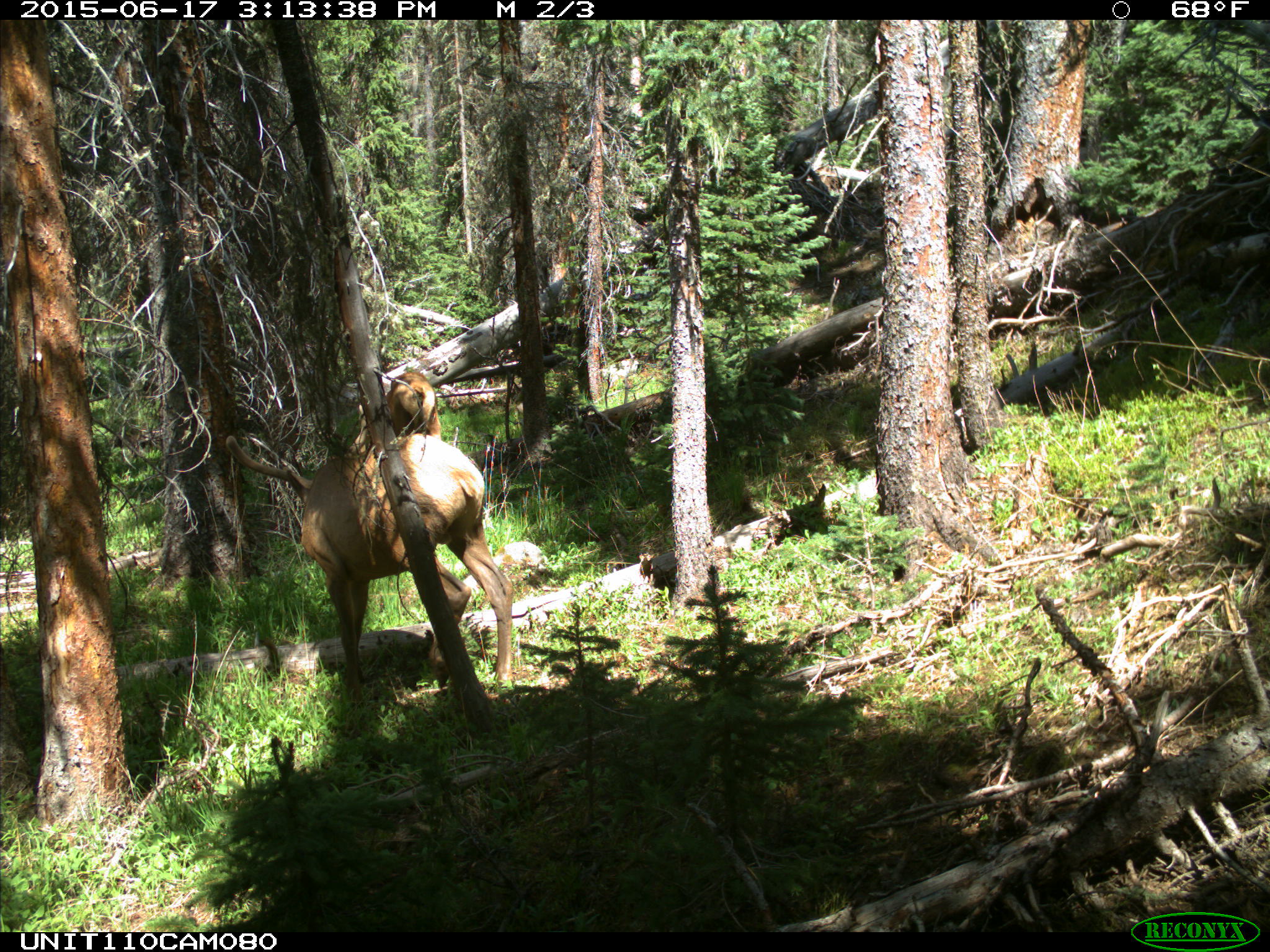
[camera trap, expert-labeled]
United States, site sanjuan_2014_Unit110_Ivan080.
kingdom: Animalia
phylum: Chordata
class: Mammalia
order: Artiodactyla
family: Cervidae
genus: Cervus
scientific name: Cervus elaphus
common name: red deer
Cervus elaphus (red deer).